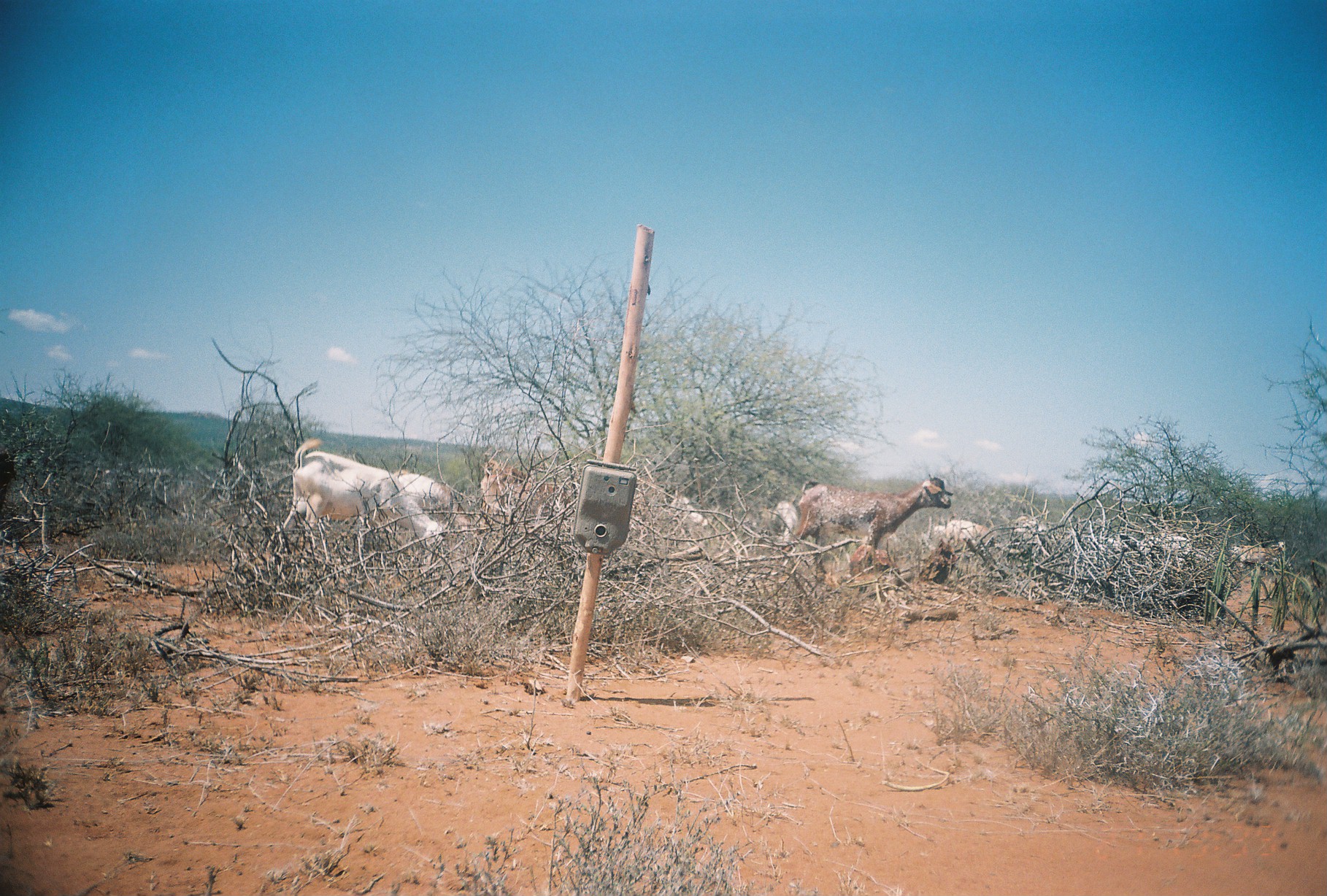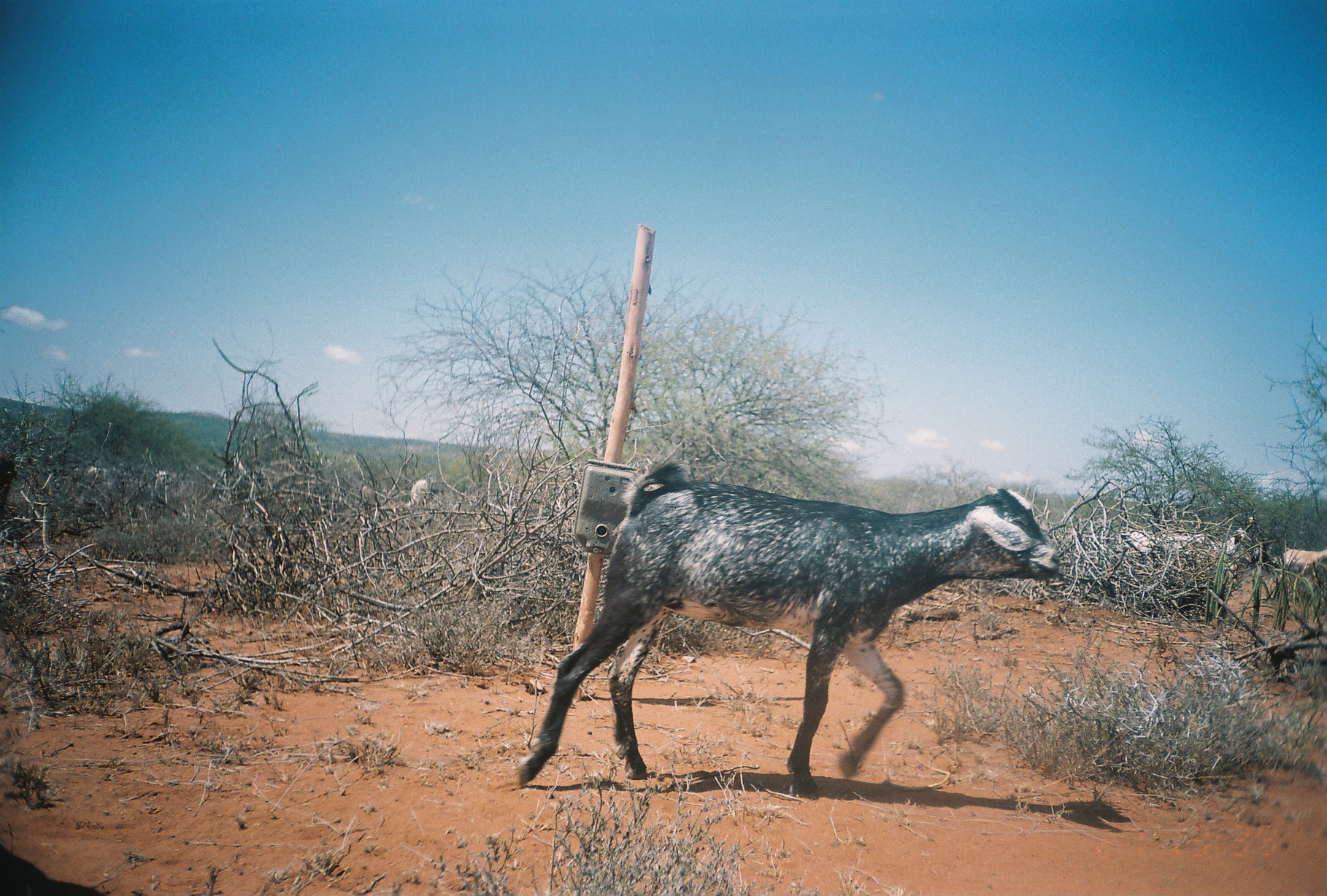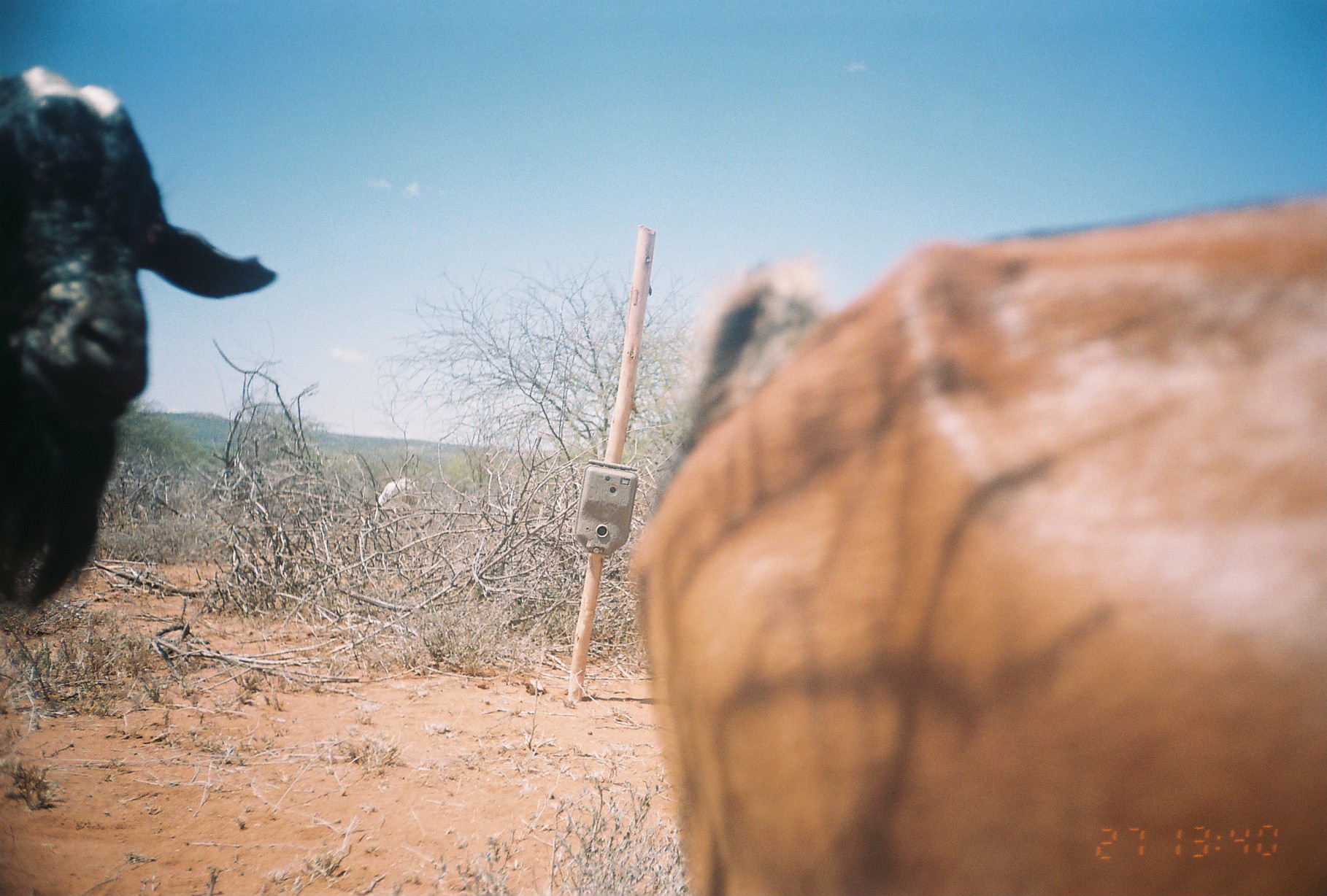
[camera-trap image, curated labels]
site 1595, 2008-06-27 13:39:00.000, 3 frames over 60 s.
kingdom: Animalia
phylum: Chordata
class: Mammalia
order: Artiodactyla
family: Bovidae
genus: Capra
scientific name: Capra aegagrus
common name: wild goat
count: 11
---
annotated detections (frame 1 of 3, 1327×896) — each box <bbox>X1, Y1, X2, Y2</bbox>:
capra aegagrus: <bbox>276, 438, 466, 555</bbox>; <bbox>780, 473, 952, 578</bbox>; <bbox>480, 459, 566, 517</bbox>; <bbox>931, 518, 996, 562</bbox>; <bbox>1228, 540, 1285, 579</bbox>; <bbox>1014, 513, 1048, 536</bbox>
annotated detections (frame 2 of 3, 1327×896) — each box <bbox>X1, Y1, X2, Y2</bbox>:
capra aegagrus: <bbox>508, 464, 1065, 801</bbox>; <bbox>1128, 527, 1247, 559</bbox>; <bbox>1283, 547, 1327, 587</bbox>; <bbox>408, 479, 428, 509</bbox>; <bbox>360, 485, 375, 504</bbox>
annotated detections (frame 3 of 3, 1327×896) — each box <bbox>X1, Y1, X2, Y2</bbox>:
capra aegagrus: <bbox>632, 190, 1327, 895</bbox>; <bbox>1, 65, 274, 615</bbox>; <bbox>377, 477, 419, 508</bbox>